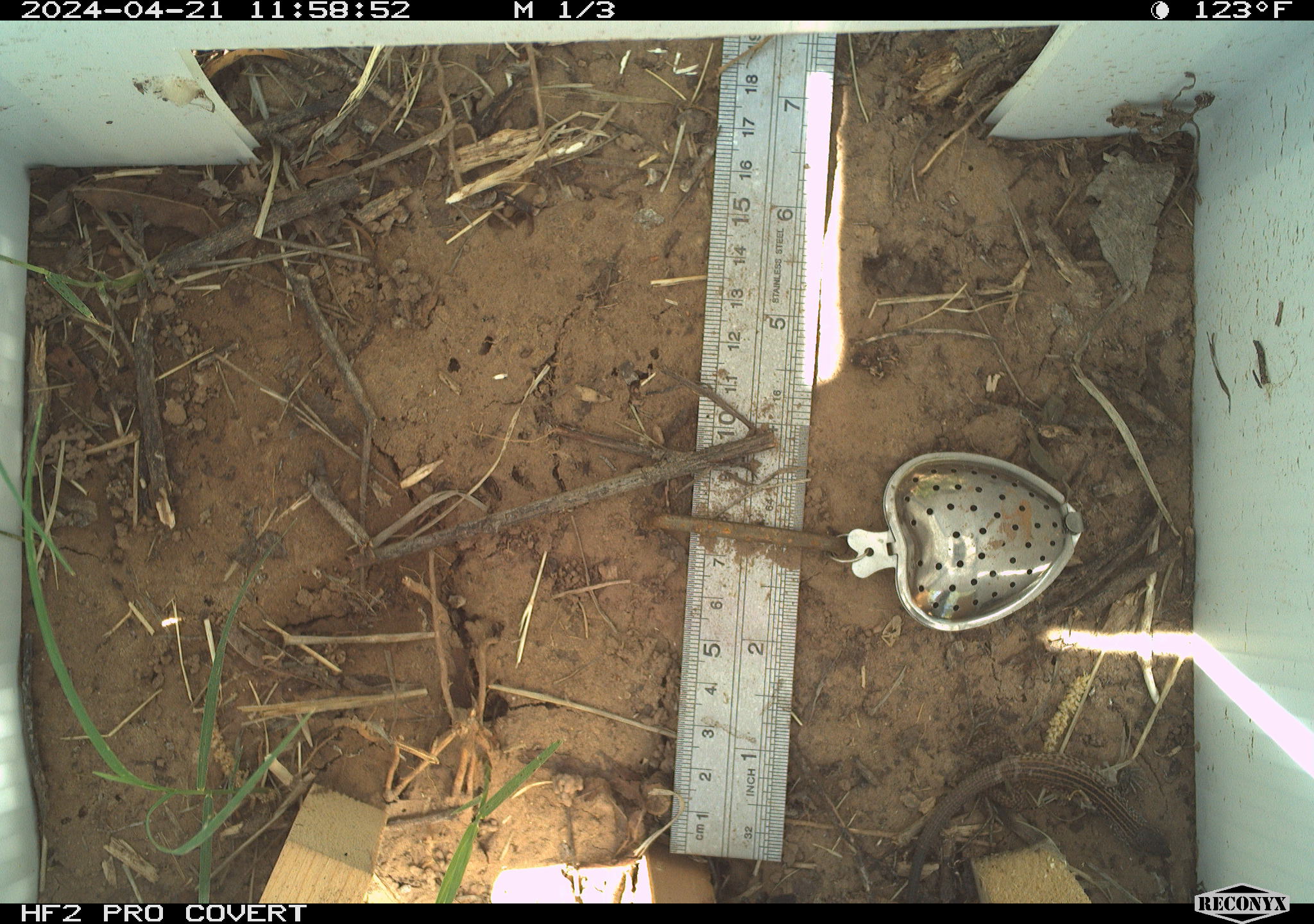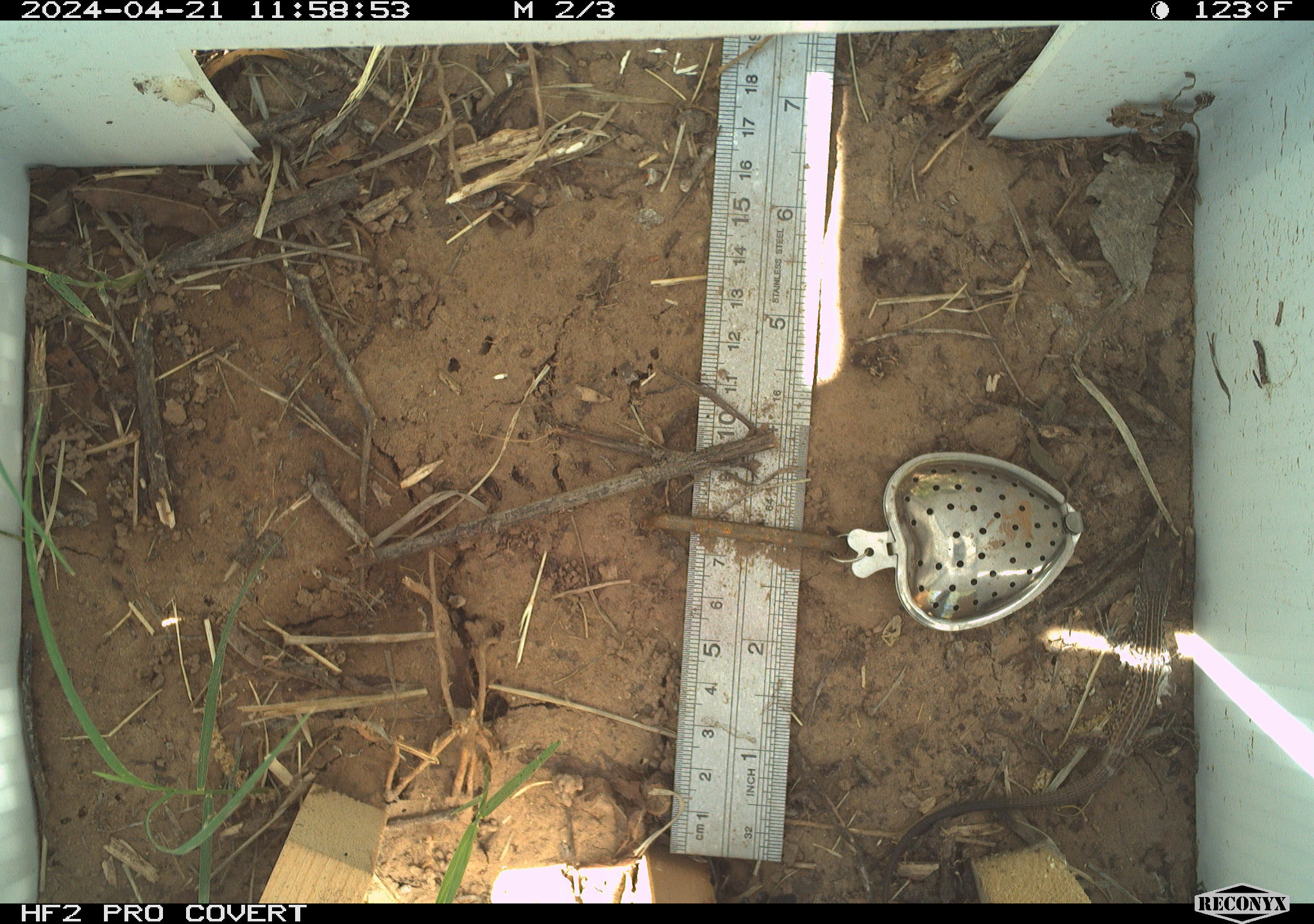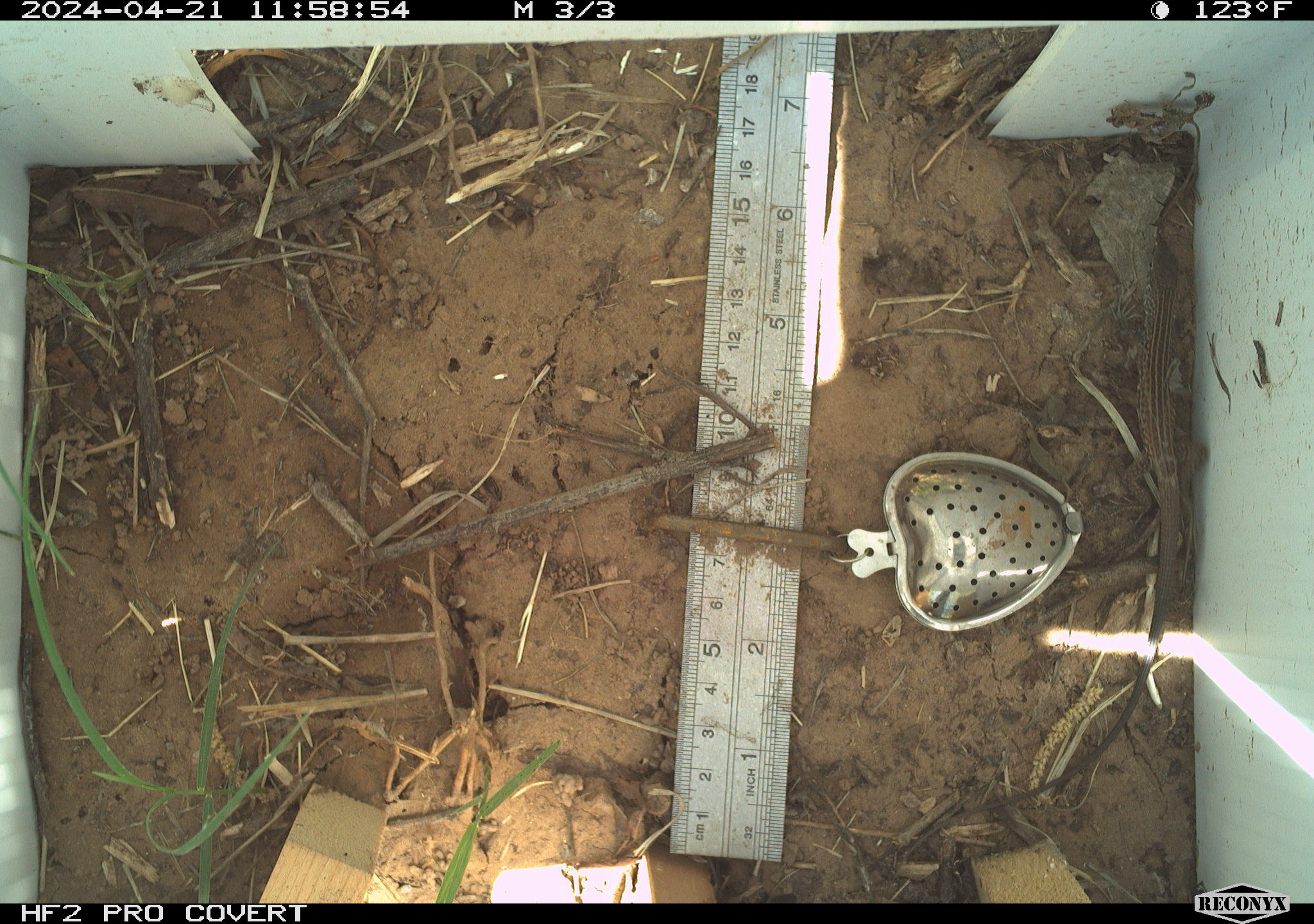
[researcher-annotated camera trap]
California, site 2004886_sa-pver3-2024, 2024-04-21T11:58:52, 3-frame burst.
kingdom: Animalia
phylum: Chordata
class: Reptilia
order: Squamata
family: Teiidae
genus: Aspidoscelis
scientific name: Aspidoscelis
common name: whiptail lizards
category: aspidoscelis species